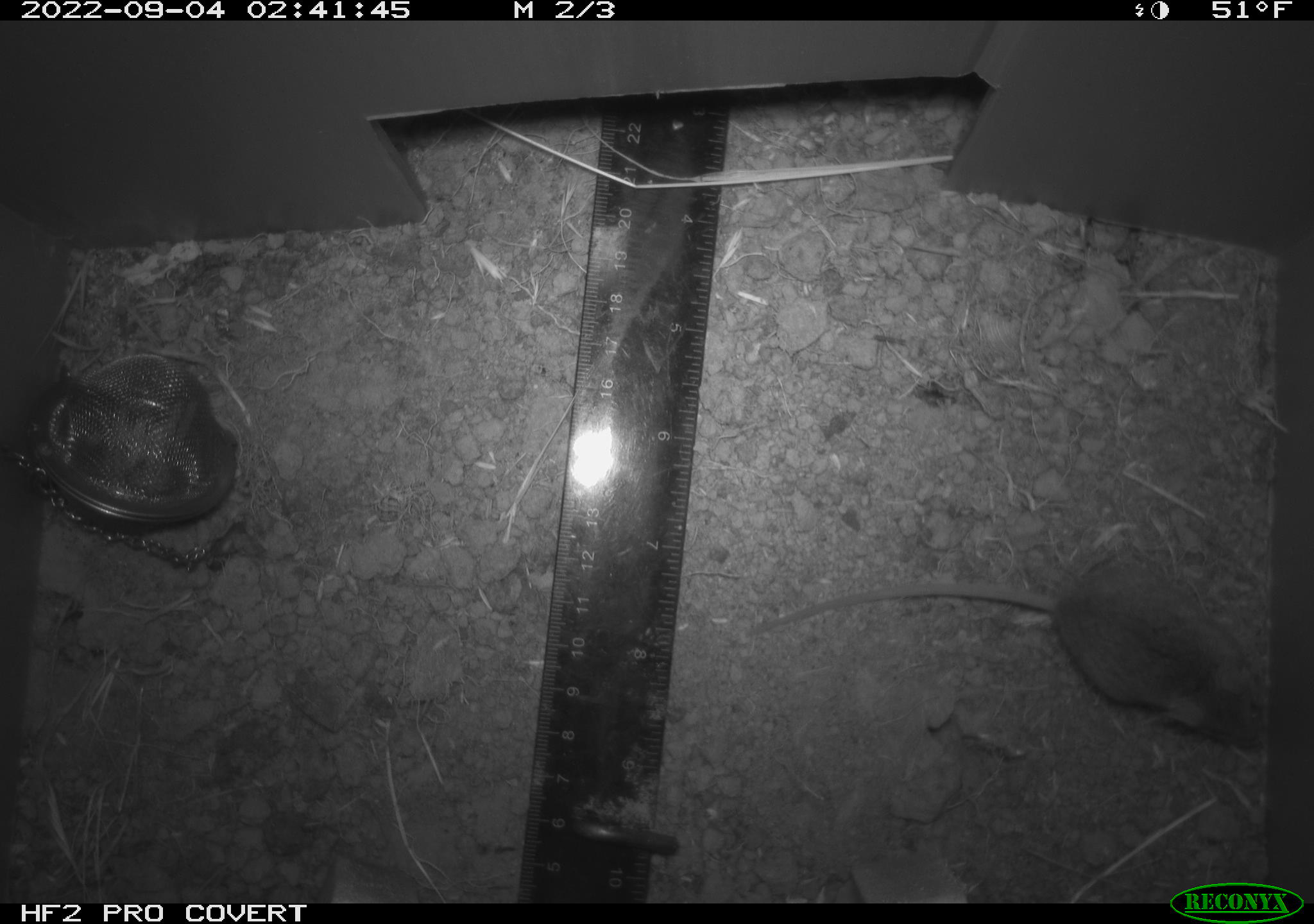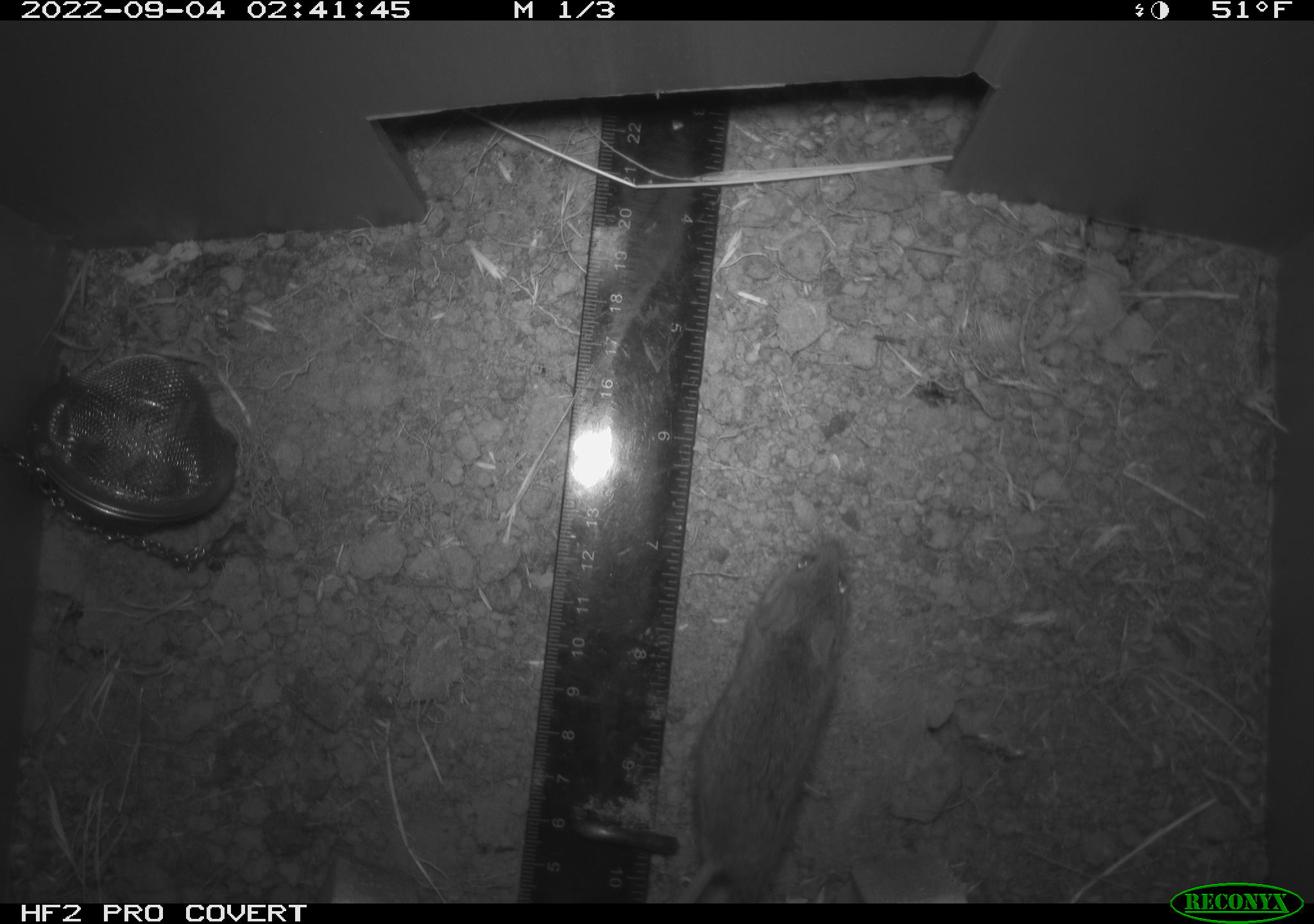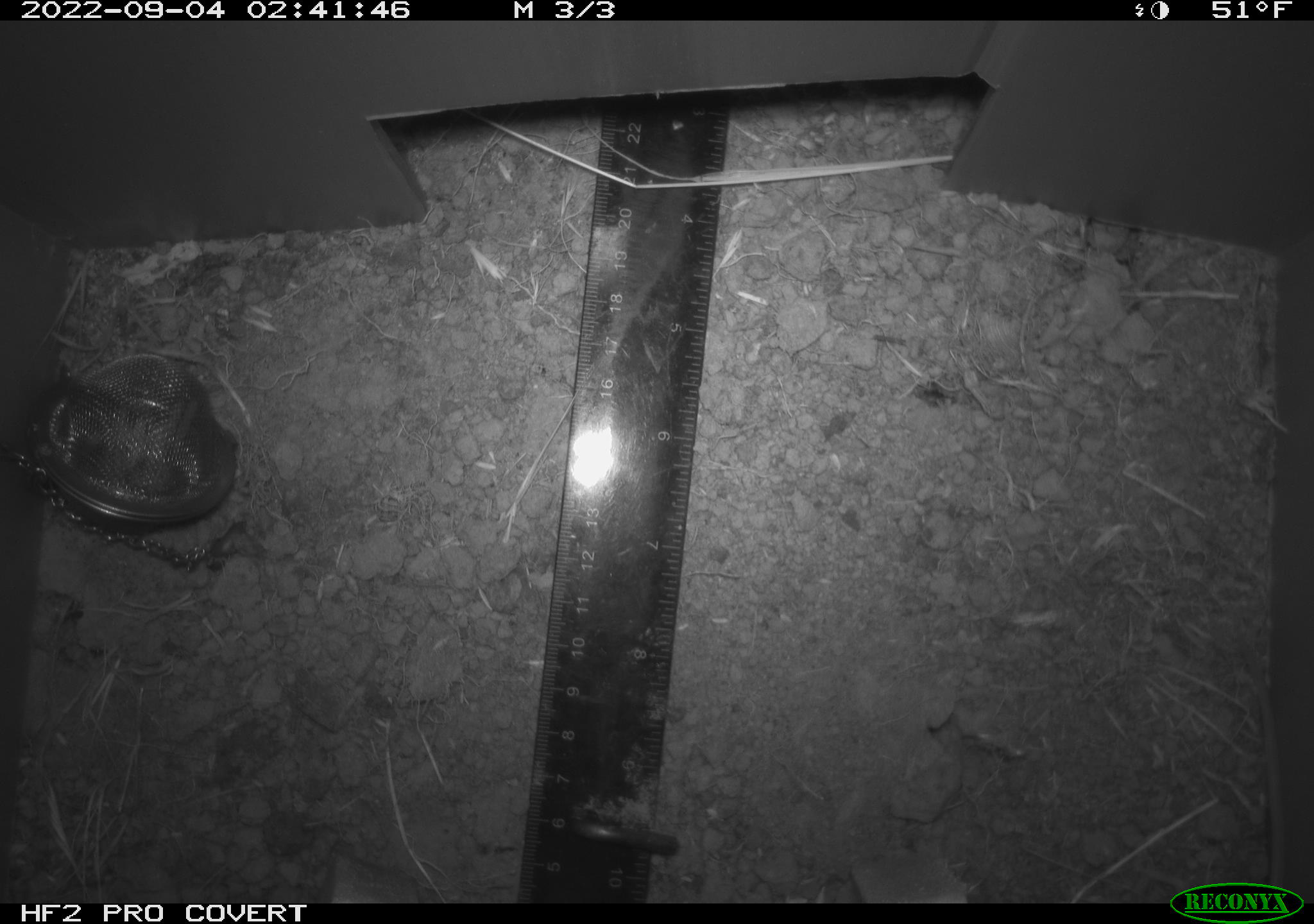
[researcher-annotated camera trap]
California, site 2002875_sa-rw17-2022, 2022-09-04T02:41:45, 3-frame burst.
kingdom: Animalia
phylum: Chordata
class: Mammalia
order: Rodentia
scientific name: Rodentia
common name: mouse species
Mouse species (Rodentia).